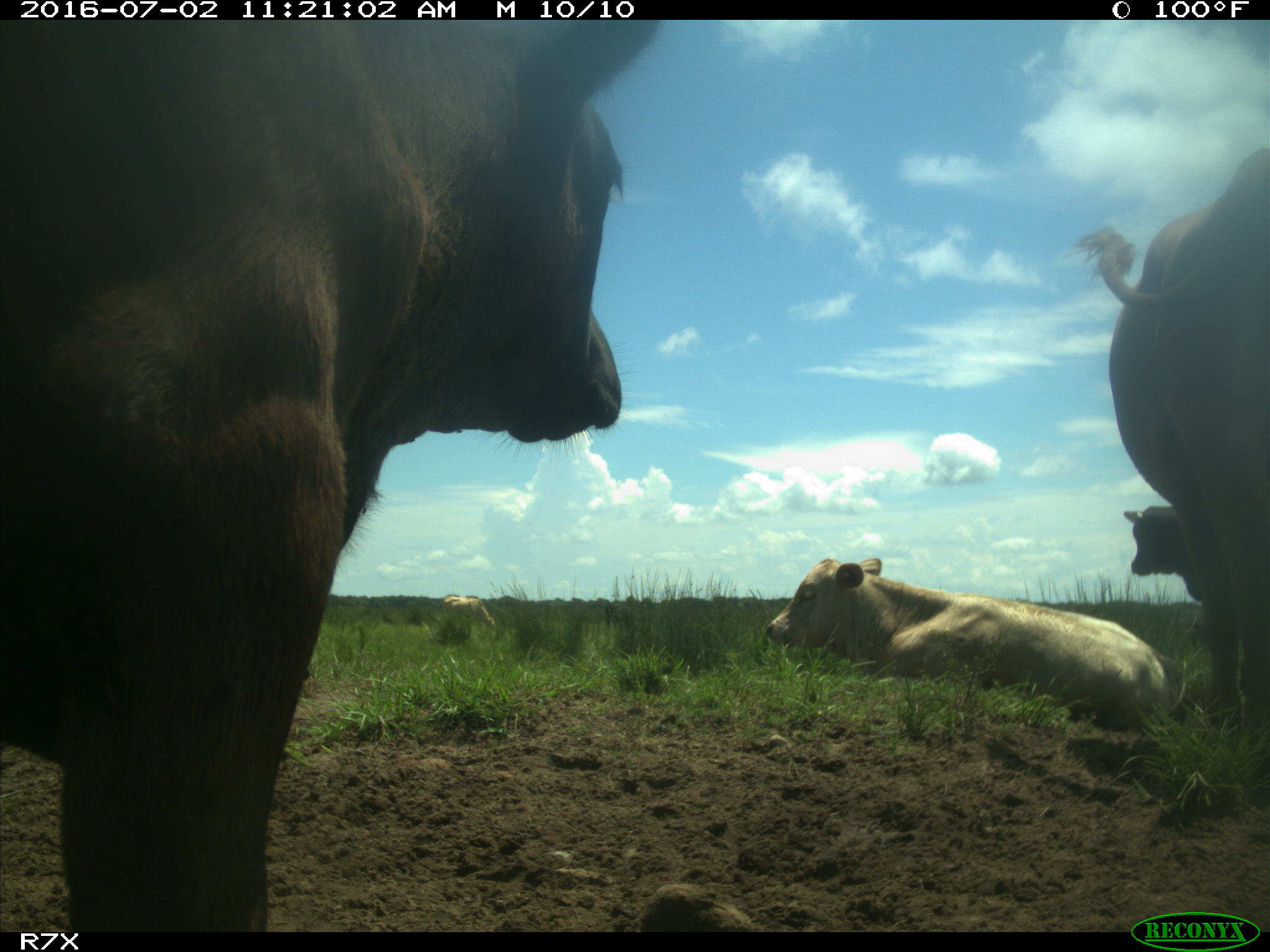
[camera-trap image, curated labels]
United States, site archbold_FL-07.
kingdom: Animalia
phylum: Chordata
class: Mammalia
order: Artiodactyla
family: Bovidae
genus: Bos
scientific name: Bos taurus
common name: domestic cow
Bos taurus (domestic cow).